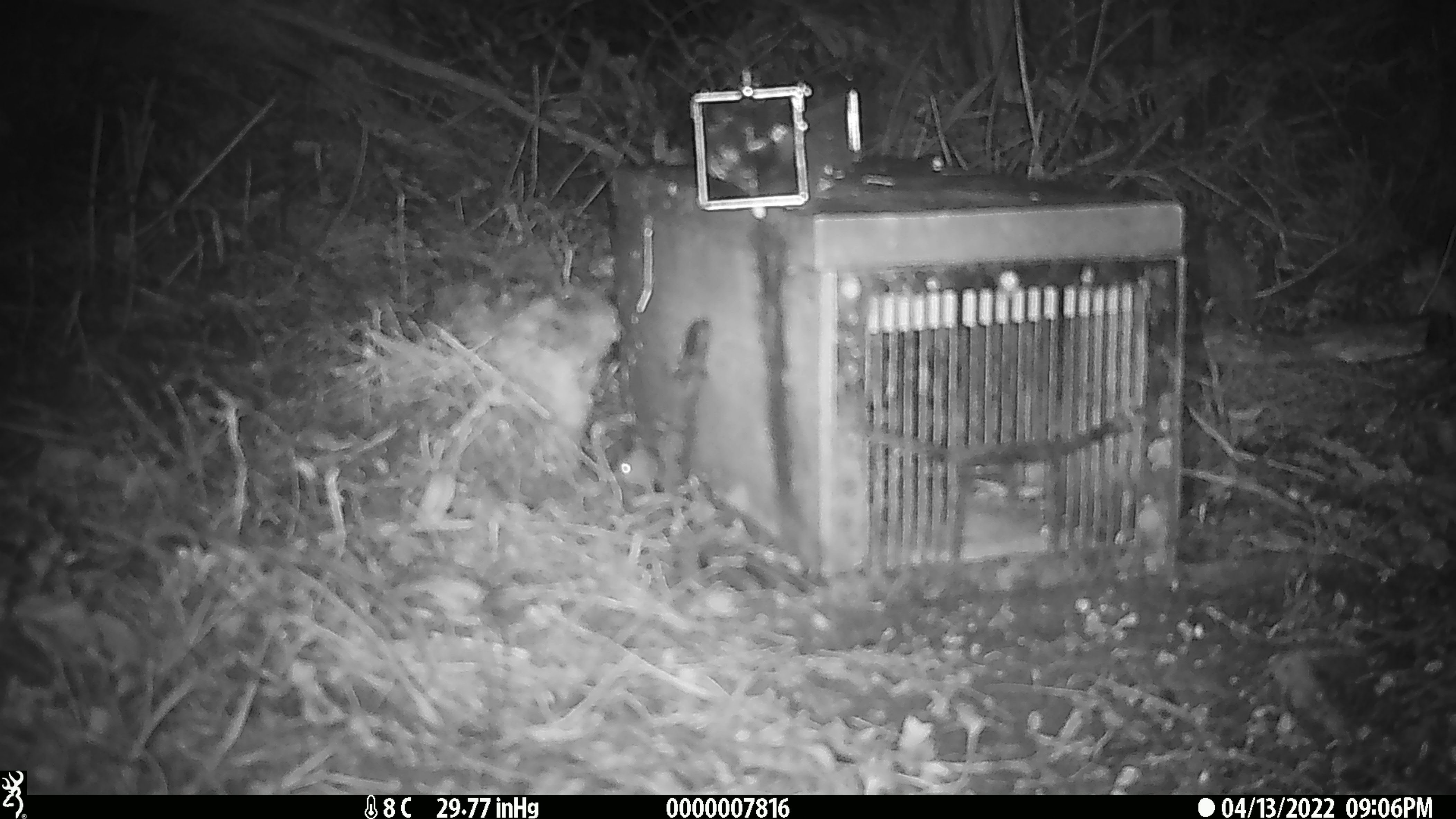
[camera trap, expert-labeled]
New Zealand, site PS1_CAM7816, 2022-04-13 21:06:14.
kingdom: Animalia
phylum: Chordata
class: Mammalia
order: Rodentia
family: Muridae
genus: Mus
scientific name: Mus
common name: mouse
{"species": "mouse (Mus)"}